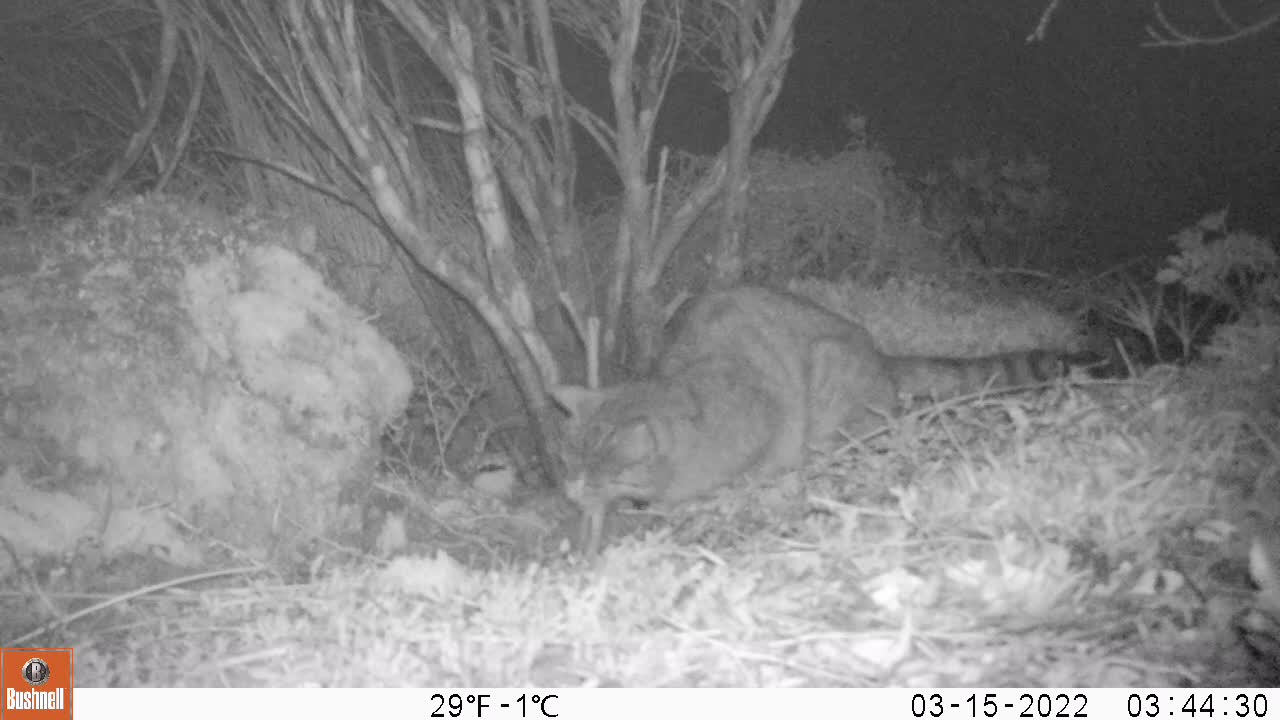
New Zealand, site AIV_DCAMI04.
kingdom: Animalia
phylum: Chordata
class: Mammalia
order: Carnivora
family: Felidae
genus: Felis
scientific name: Felis catus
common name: domestic cat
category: cat